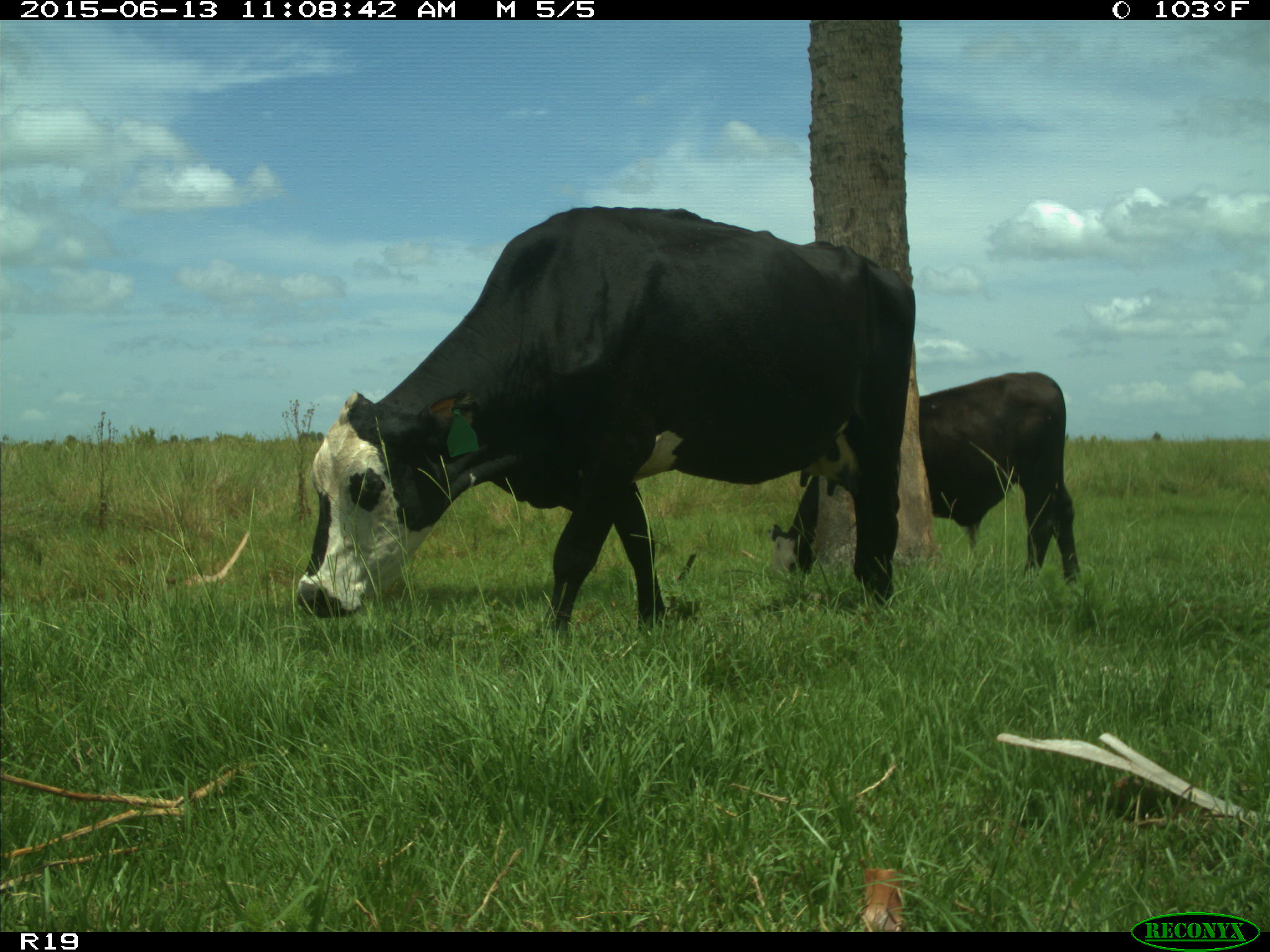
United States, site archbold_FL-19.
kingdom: Animalia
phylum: Chordata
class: Mammalia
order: Artiodactyla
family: Bovidae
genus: Bos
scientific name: Bos taurus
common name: domestic cow